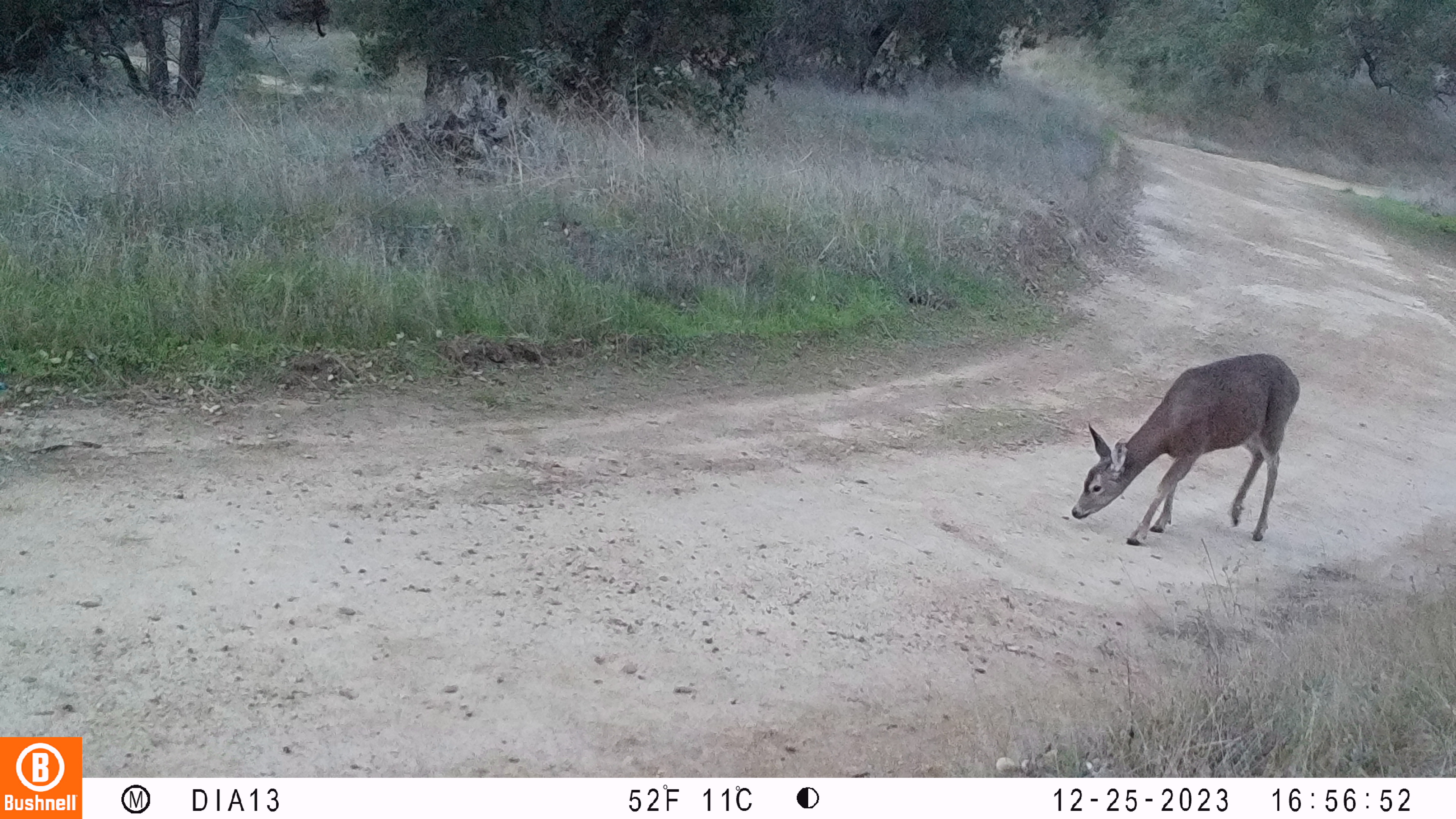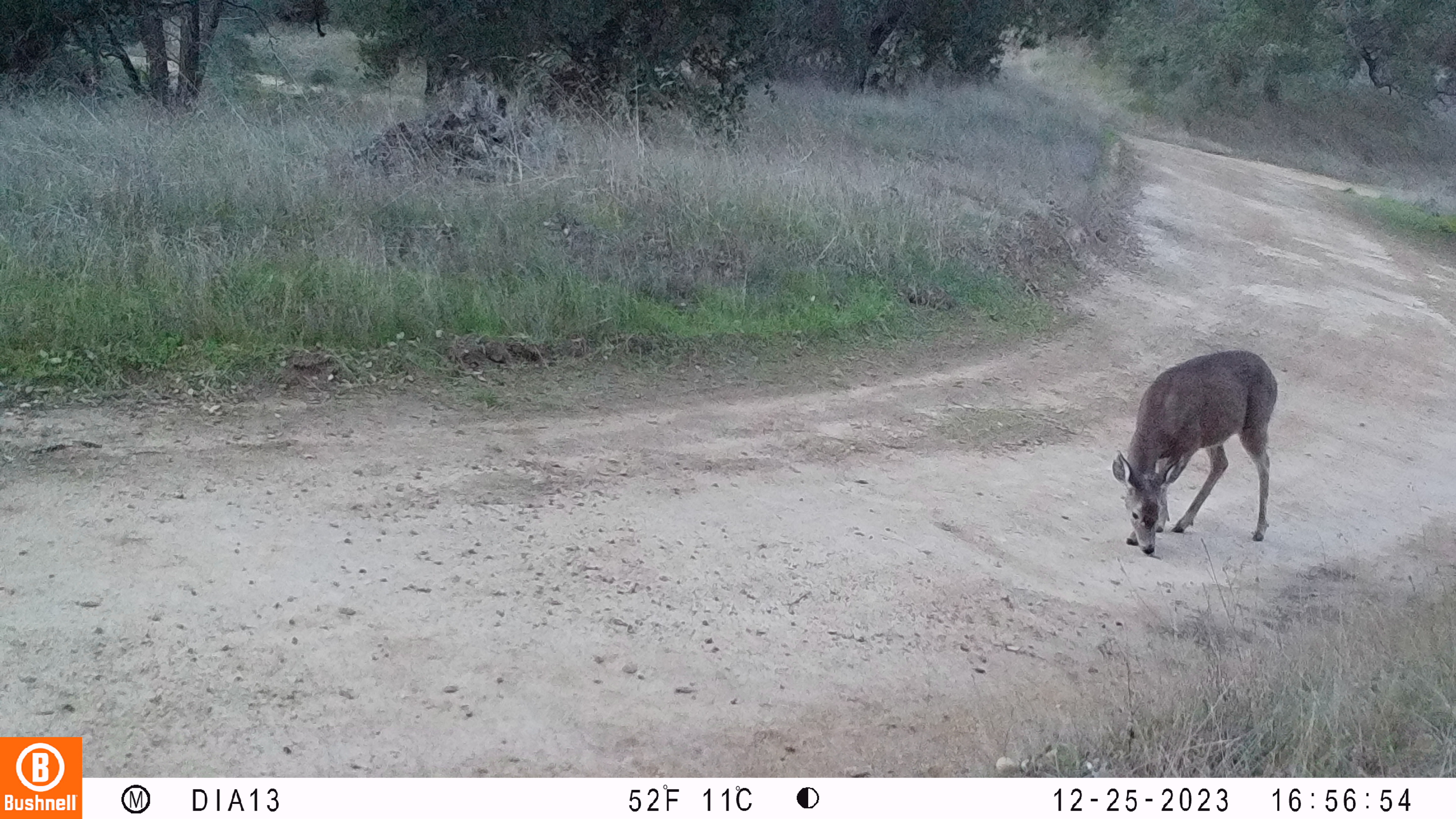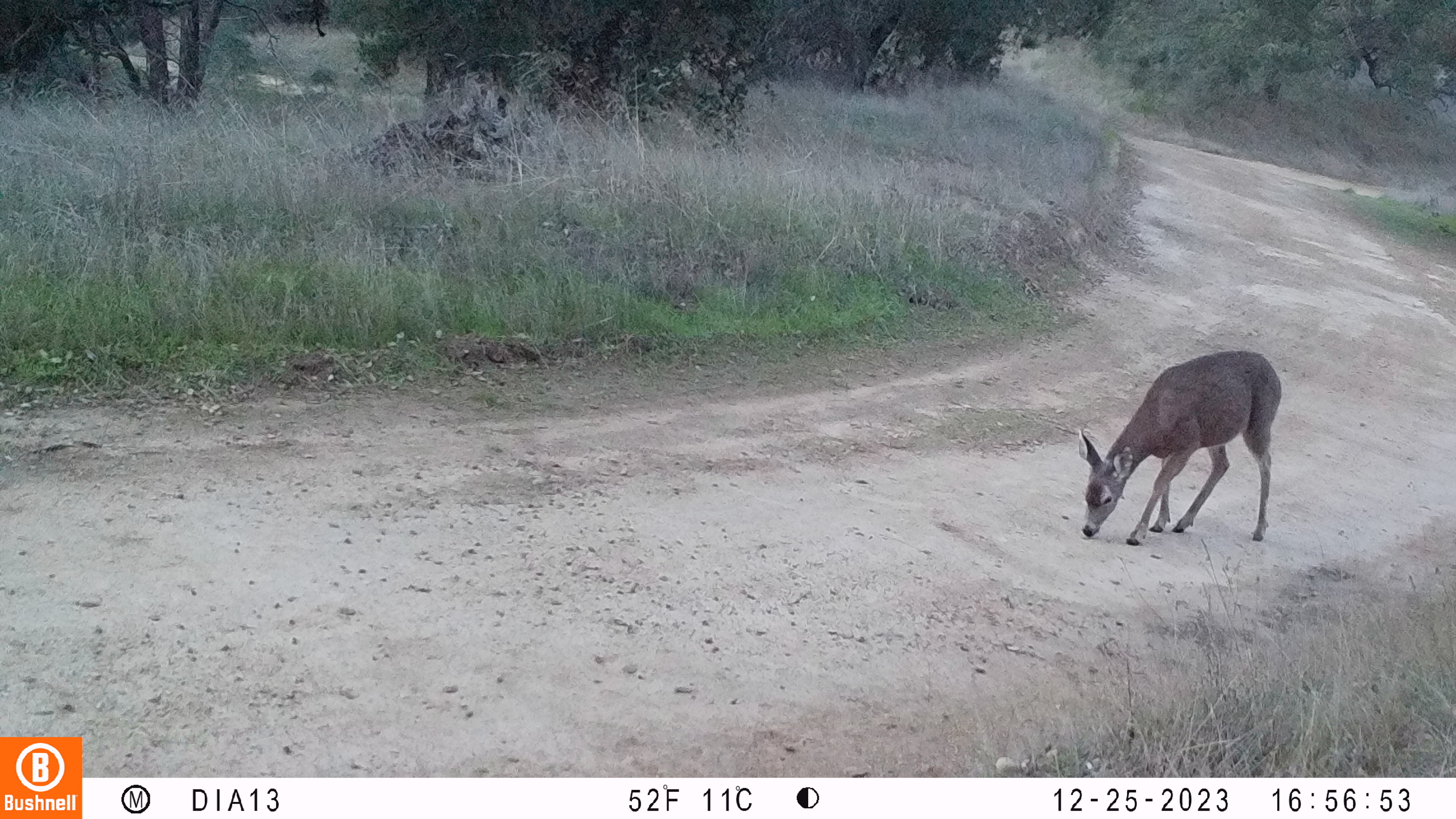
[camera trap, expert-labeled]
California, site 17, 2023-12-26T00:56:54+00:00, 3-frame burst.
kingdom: Animalia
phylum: Chordata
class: Mammalia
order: Artiodactyla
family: Cervidae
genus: Odocoileus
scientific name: Odocoileus hemionus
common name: mule deer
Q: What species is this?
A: Mule deer (Odocoileus hemionus).